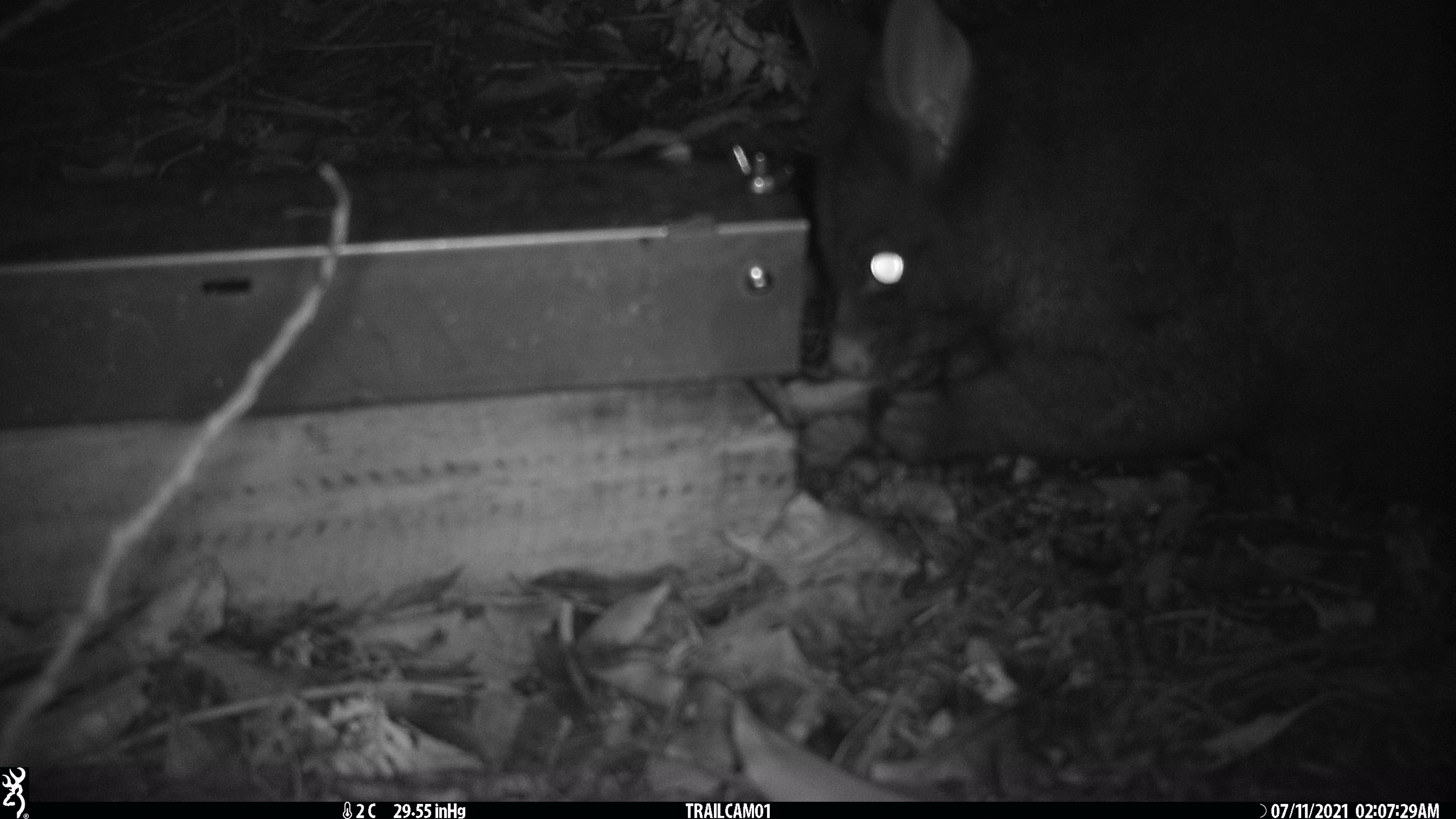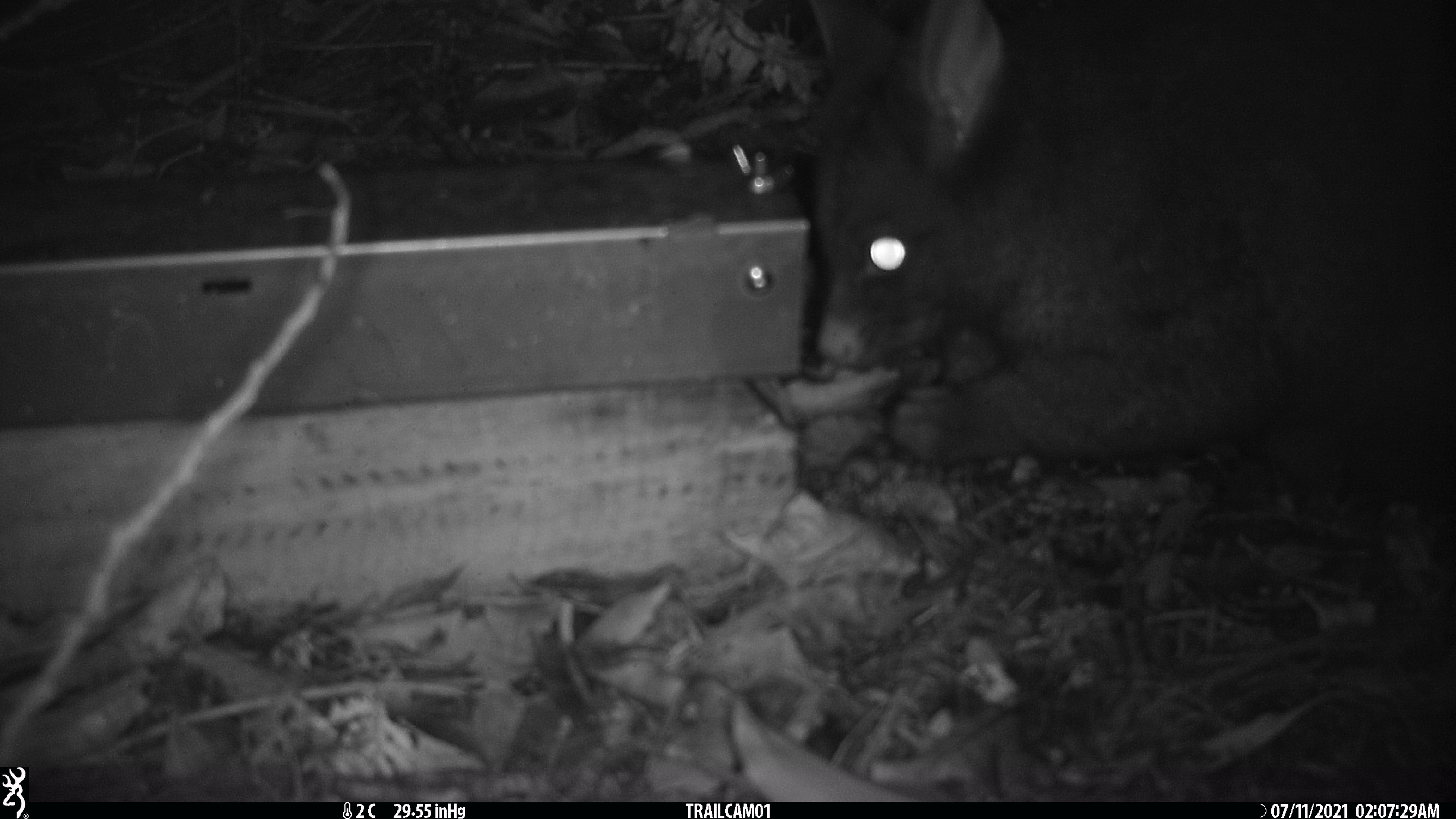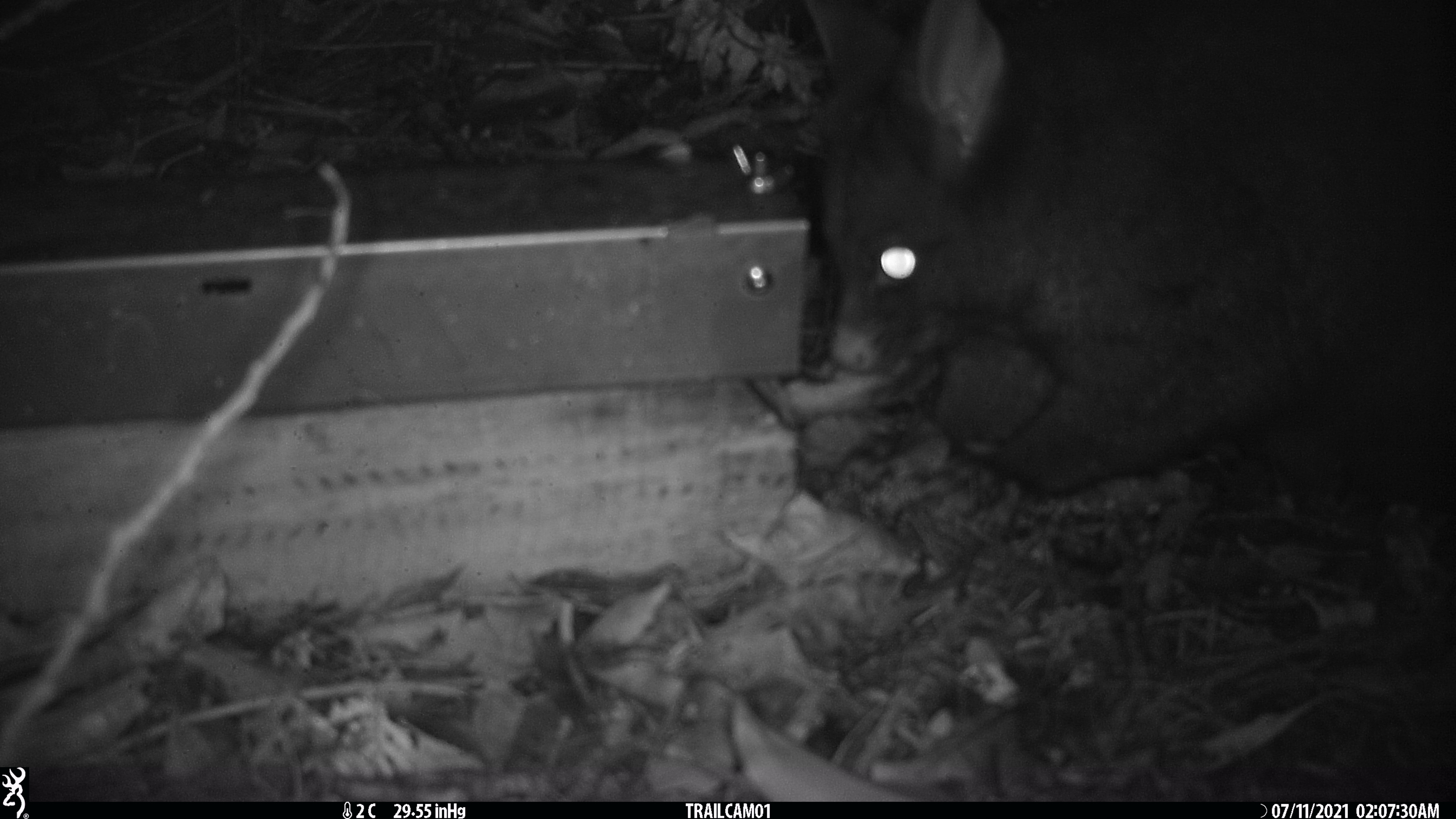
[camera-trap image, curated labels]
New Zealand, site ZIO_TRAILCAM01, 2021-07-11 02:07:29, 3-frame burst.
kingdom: Animalia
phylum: Chordata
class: Mammalia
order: Diprotodontia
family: Phalangeridae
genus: Trichosurus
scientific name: Trichosurus vulpecula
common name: common brushtail possum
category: possum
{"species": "possum (common brushtail possum) (Trichosurus vulpecula)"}